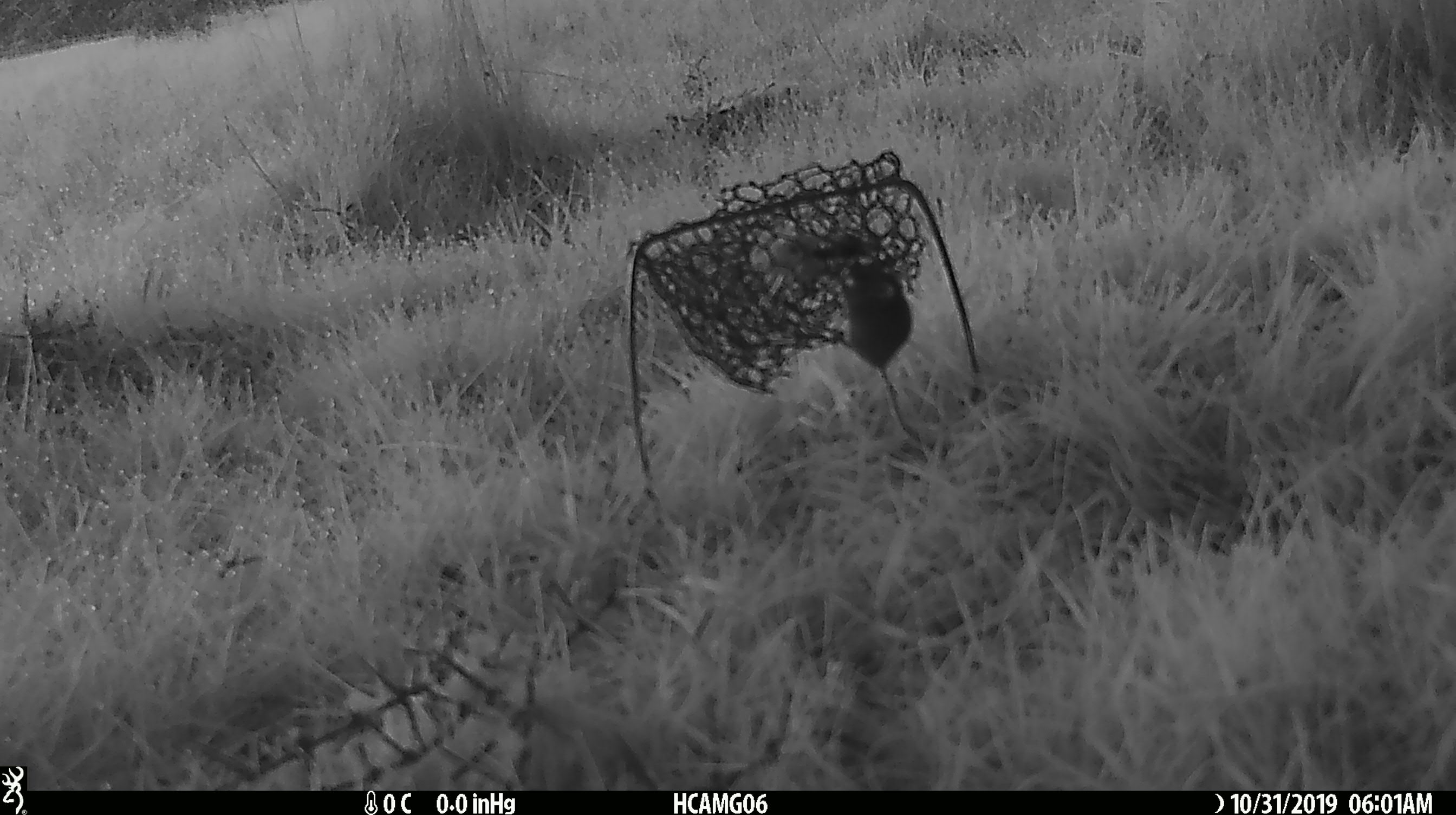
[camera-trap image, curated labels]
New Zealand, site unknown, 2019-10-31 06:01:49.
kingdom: Animalia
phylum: Chordata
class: Mammalia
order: Rodentia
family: Muridae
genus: Mus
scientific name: Mus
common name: mouse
Mouse (Mus).